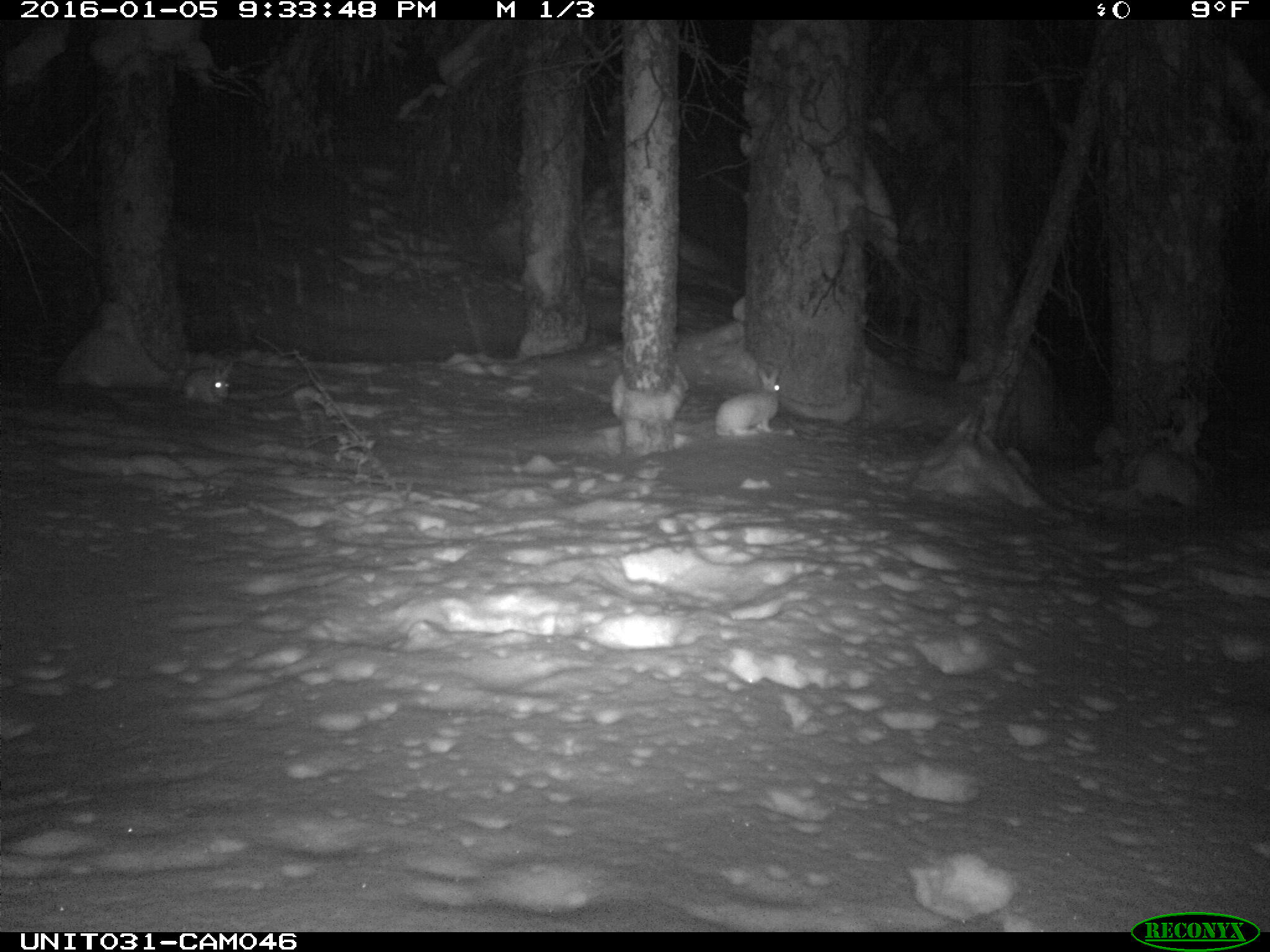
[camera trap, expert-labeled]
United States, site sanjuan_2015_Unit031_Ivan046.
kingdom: Animalia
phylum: Chordata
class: Mammalia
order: Lagomorpha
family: Leporidae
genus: Lepus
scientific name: Lepus americanus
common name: snowshoe hare